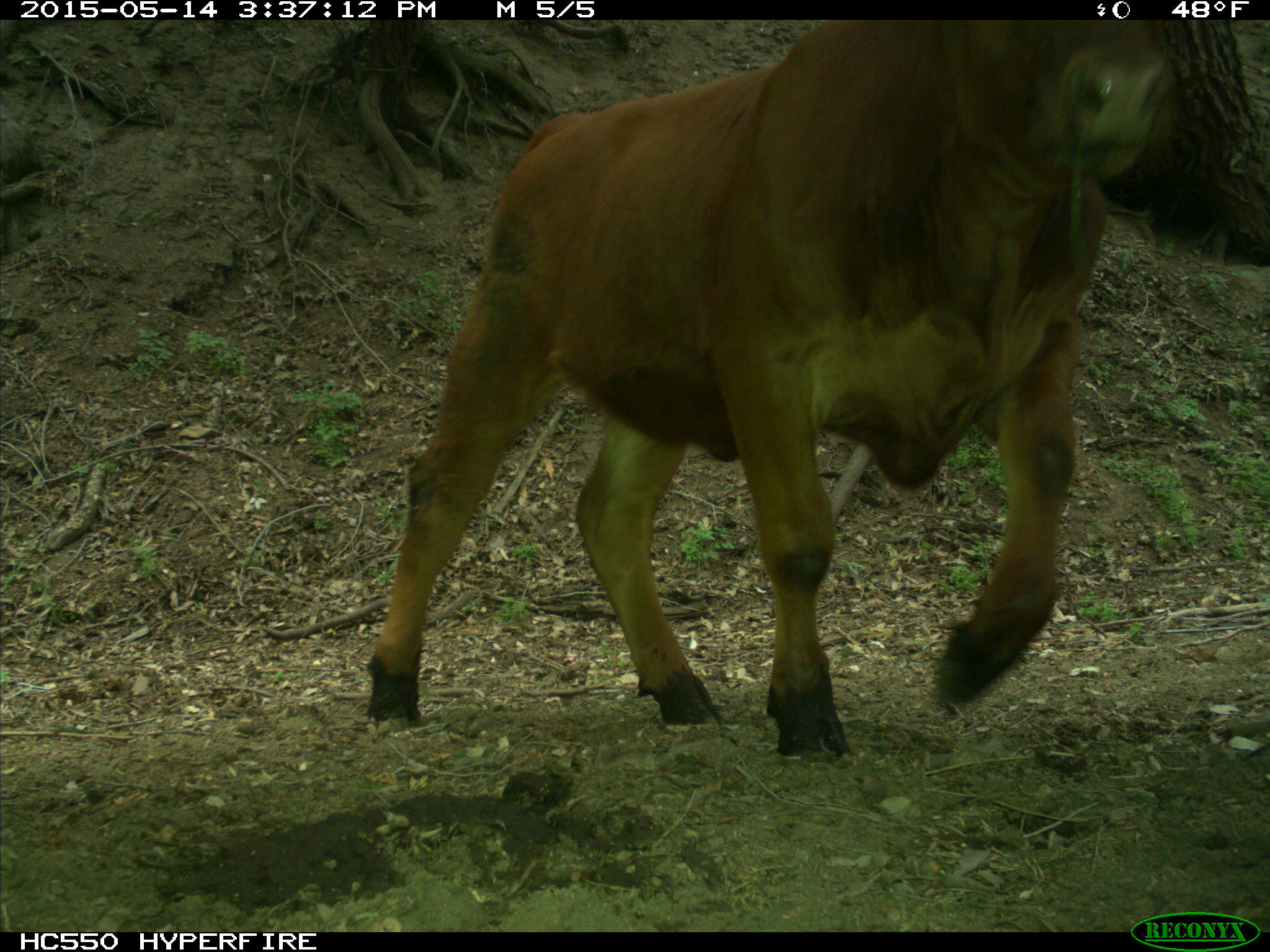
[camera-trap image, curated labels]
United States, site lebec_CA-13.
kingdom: Animalia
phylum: Chordata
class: Mammalia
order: Artiodactyla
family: Bovidae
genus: Bos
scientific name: Bos taurus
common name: domestic cow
Bos taurus (domestic cow).